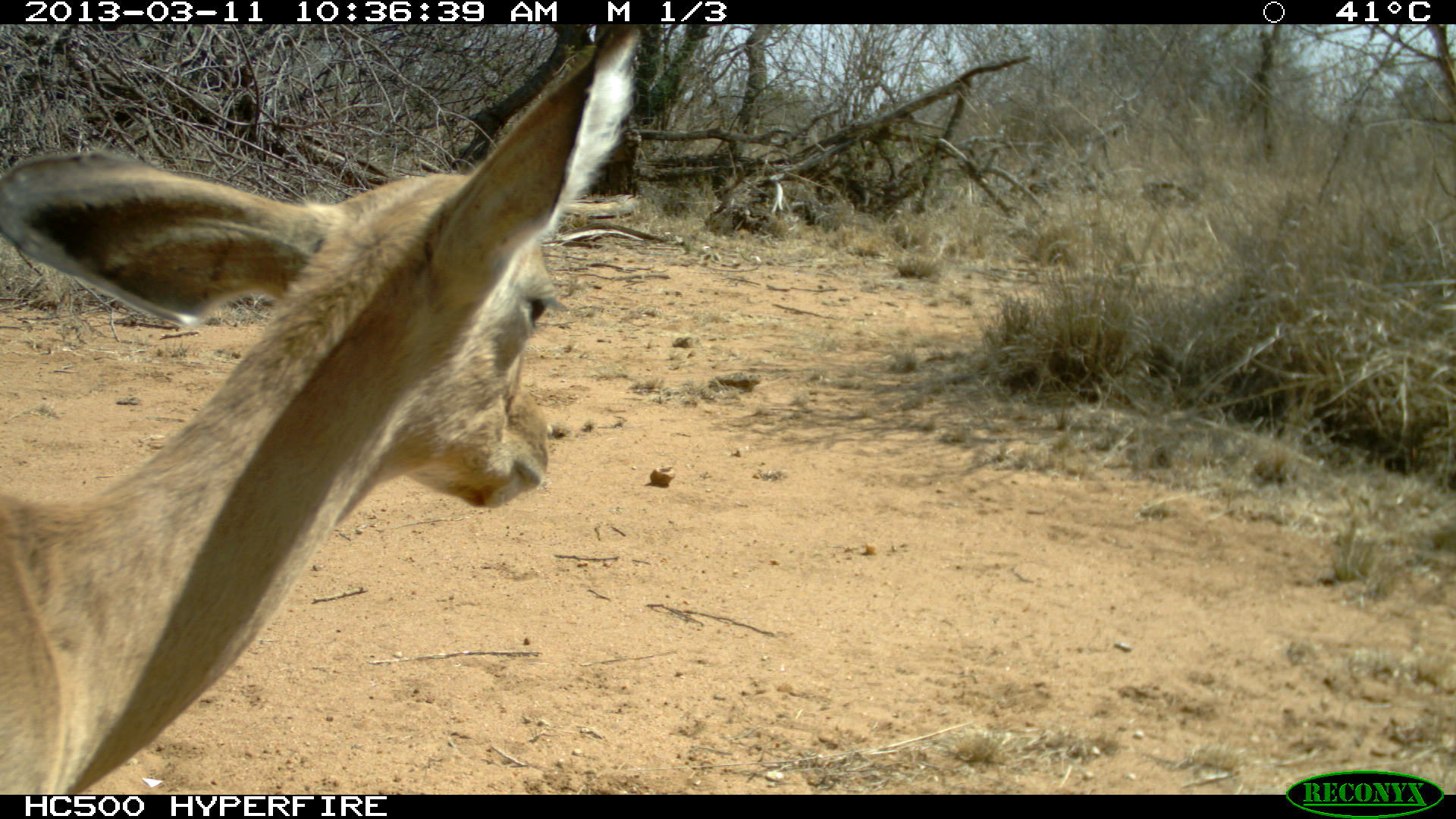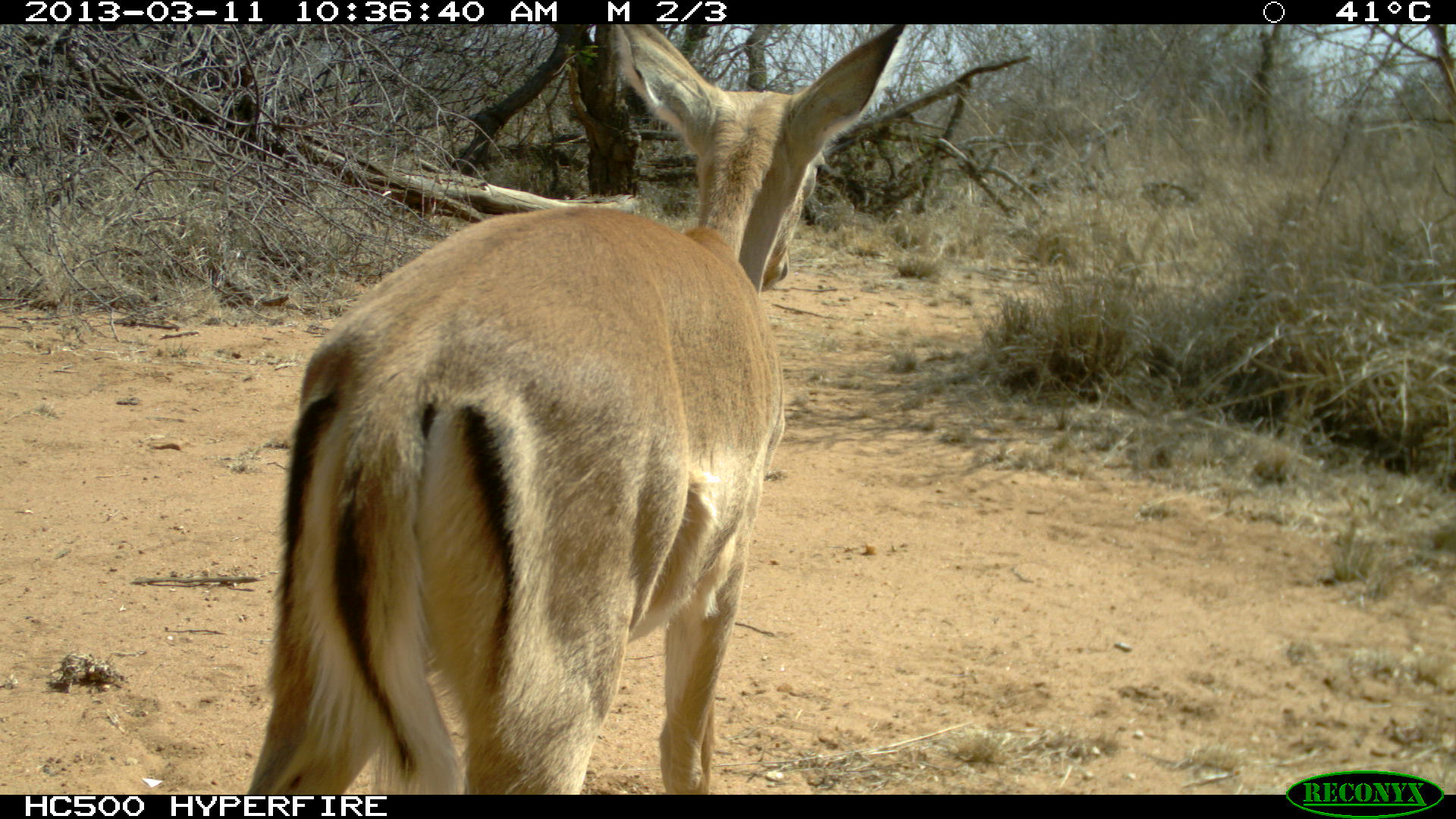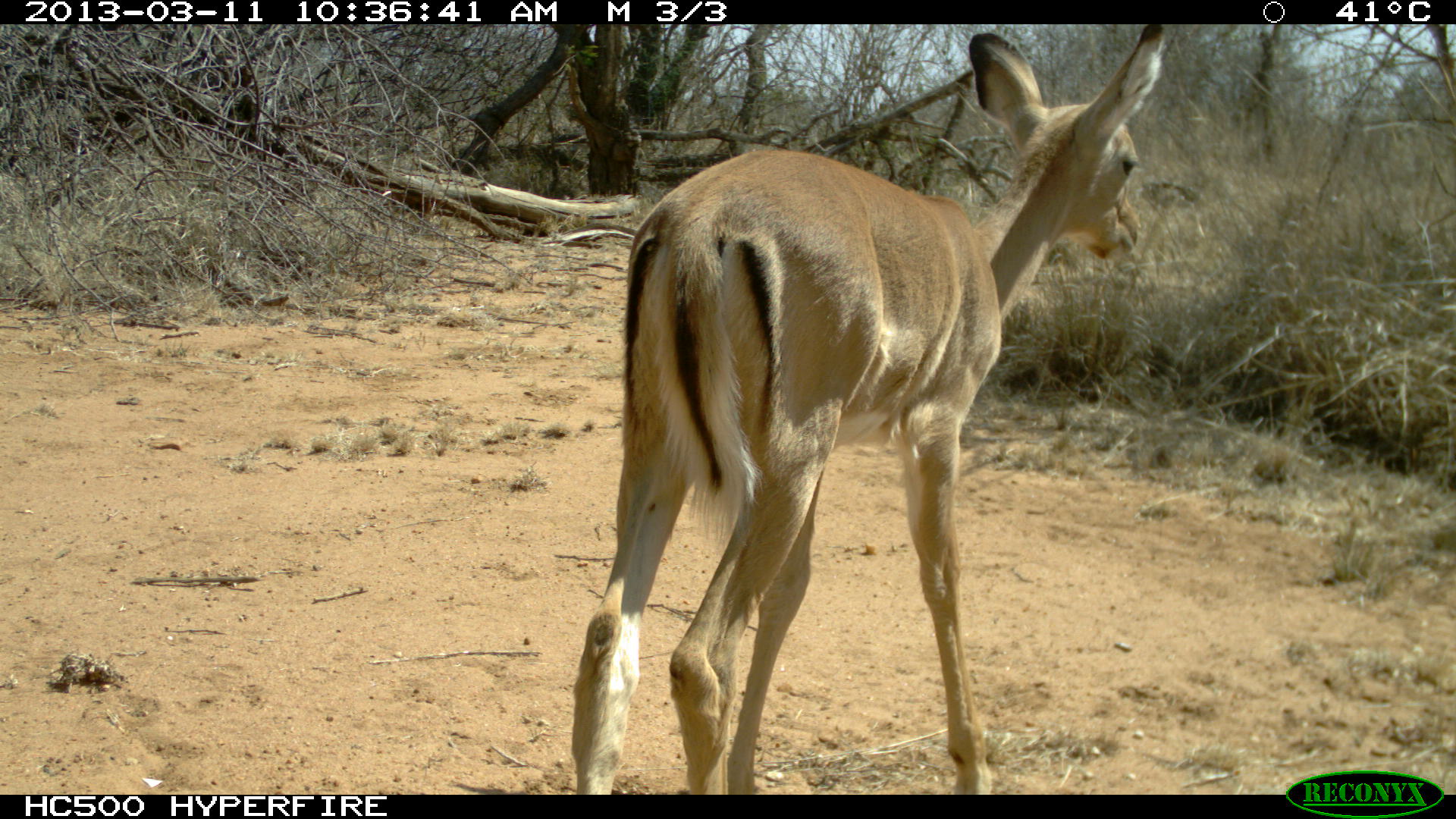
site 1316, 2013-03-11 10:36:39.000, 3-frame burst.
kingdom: Animalia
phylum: Chordata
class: Mammalia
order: Artiodactyla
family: Bovidae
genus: Aepyceros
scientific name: Aepyceros melampus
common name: impala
Aepyceros melampus (impala), count 1.